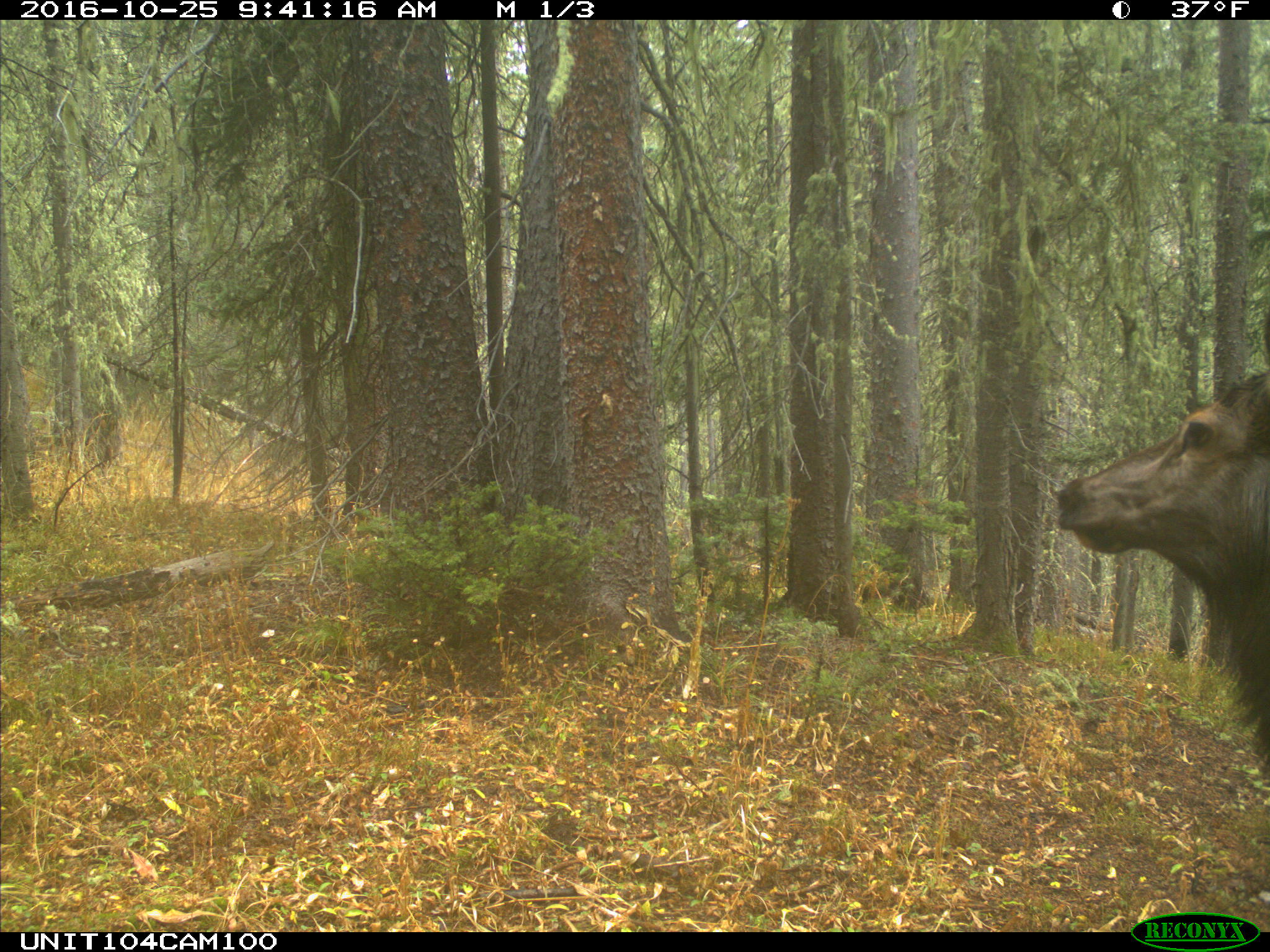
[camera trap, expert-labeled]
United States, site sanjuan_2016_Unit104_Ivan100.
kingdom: Animalia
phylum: Chordata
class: Mammalia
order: Artiodactyla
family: Cervidae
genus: Cervus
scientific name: Cervus elaphus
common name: red deer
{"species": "Cervus elaphus (red deer)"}